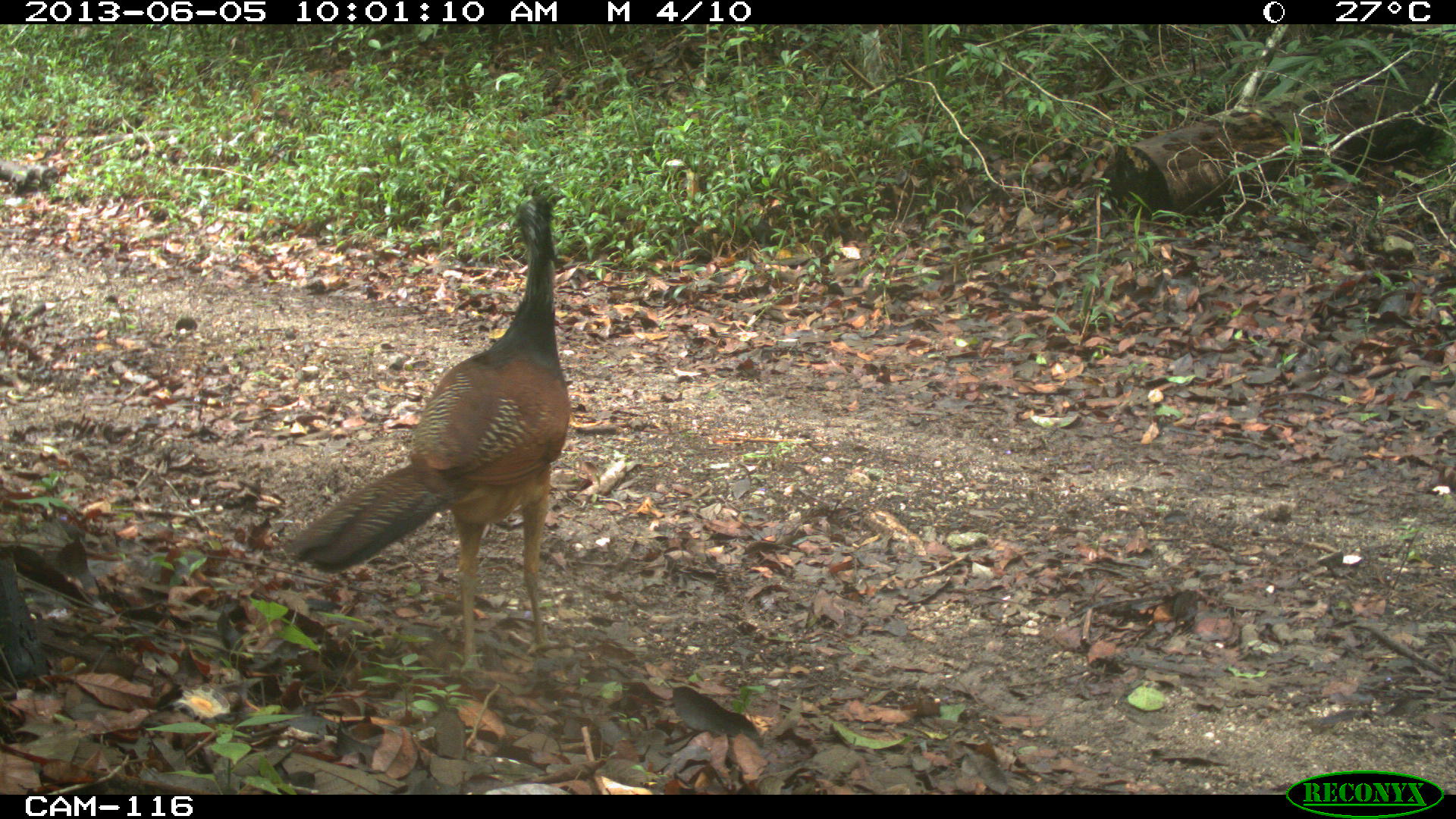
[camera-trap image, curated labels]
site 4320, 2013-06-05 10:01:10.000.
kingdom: Animalia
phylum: Chordata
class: Aves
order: Galliformes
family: Cracidae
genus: Crax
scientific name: Crax rubra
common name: great curassow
Crax rubra (great curassow), count 1, sex female.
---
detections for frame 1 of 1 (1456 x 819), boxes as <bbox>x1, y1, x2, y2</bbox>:
crax rubra: <bbox>284, 191, 569, 674</bbox>